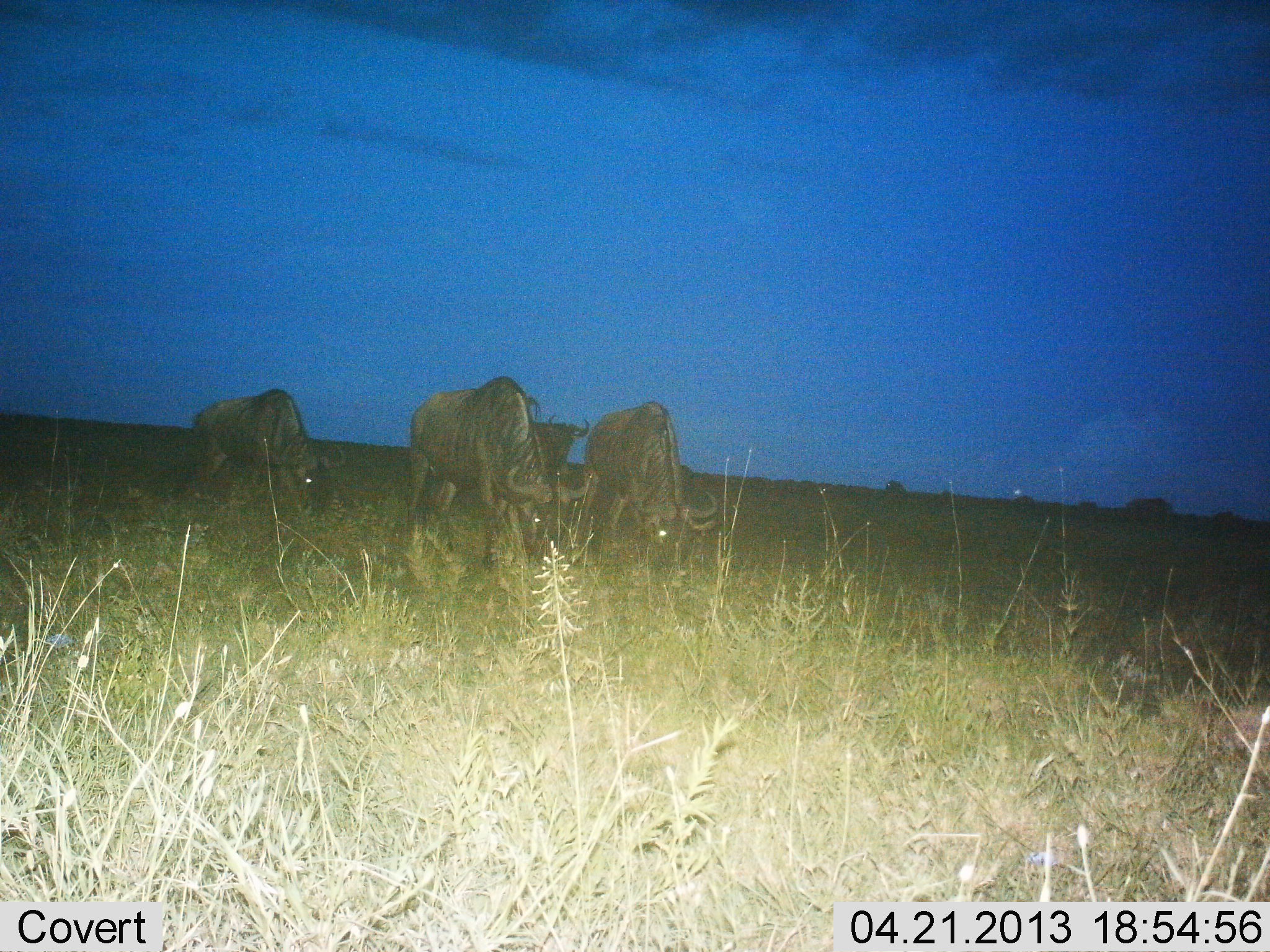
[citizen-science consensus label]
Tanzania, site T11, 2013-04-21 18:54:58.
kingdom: Animalia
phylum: Chordata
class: Mammalia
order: Artiodactyla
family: Bovidae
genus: Connochaetes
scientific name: Connochaetes taurinus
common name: blue wildebeest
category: wildebeest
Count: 4.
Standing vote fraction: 46%.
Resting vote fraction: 0%.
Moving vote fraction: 8%.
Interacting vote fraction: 0%.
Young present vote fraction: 0%.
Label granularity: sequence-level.